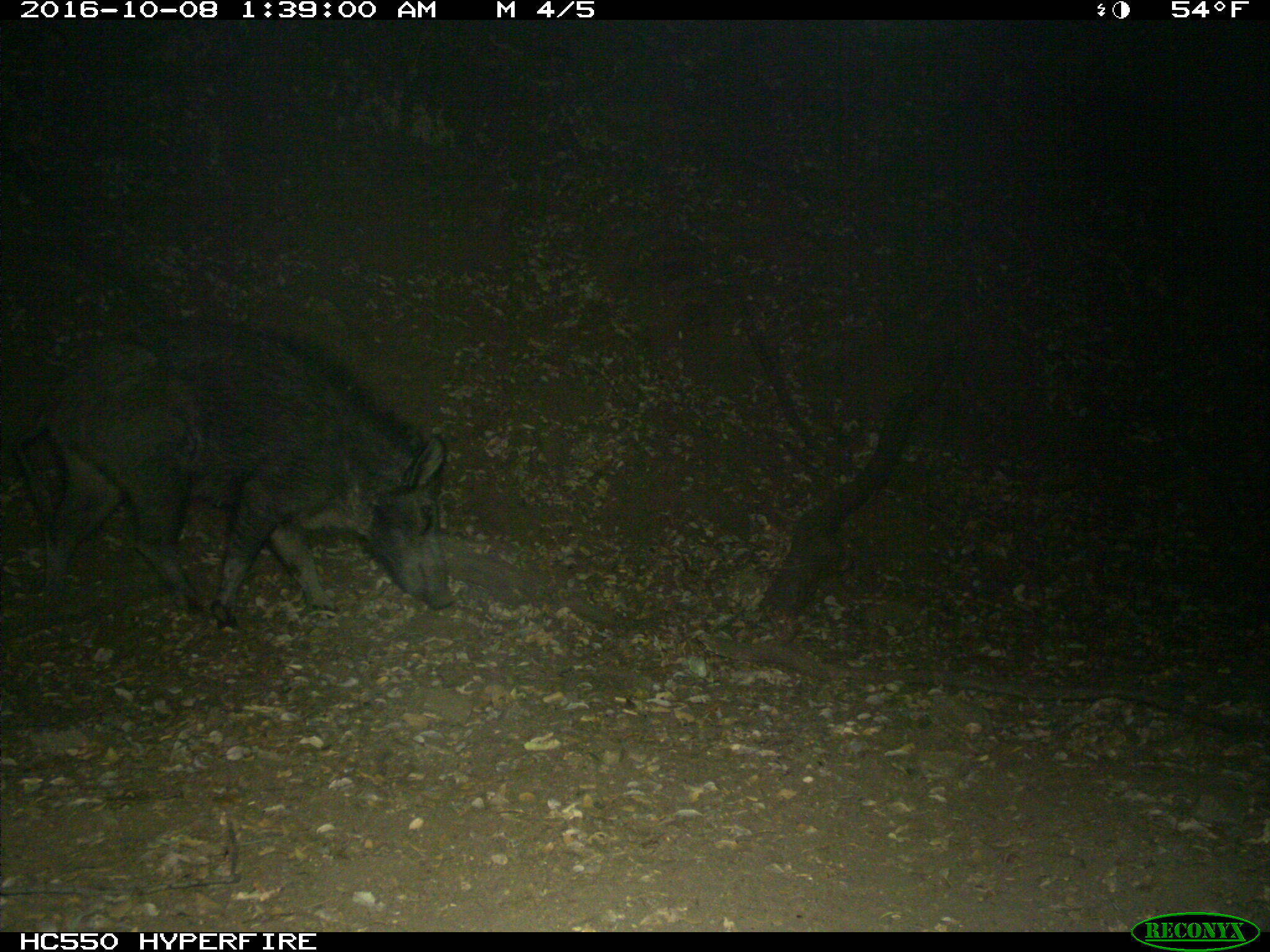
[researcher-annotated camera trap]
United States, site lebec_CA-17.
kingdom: Animalia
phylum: Chordata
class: Mammalia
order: Artiodactyla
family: Suidae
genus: Sus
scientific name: Sus scrofa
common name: wild boar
Sus scrofa (wild boar).